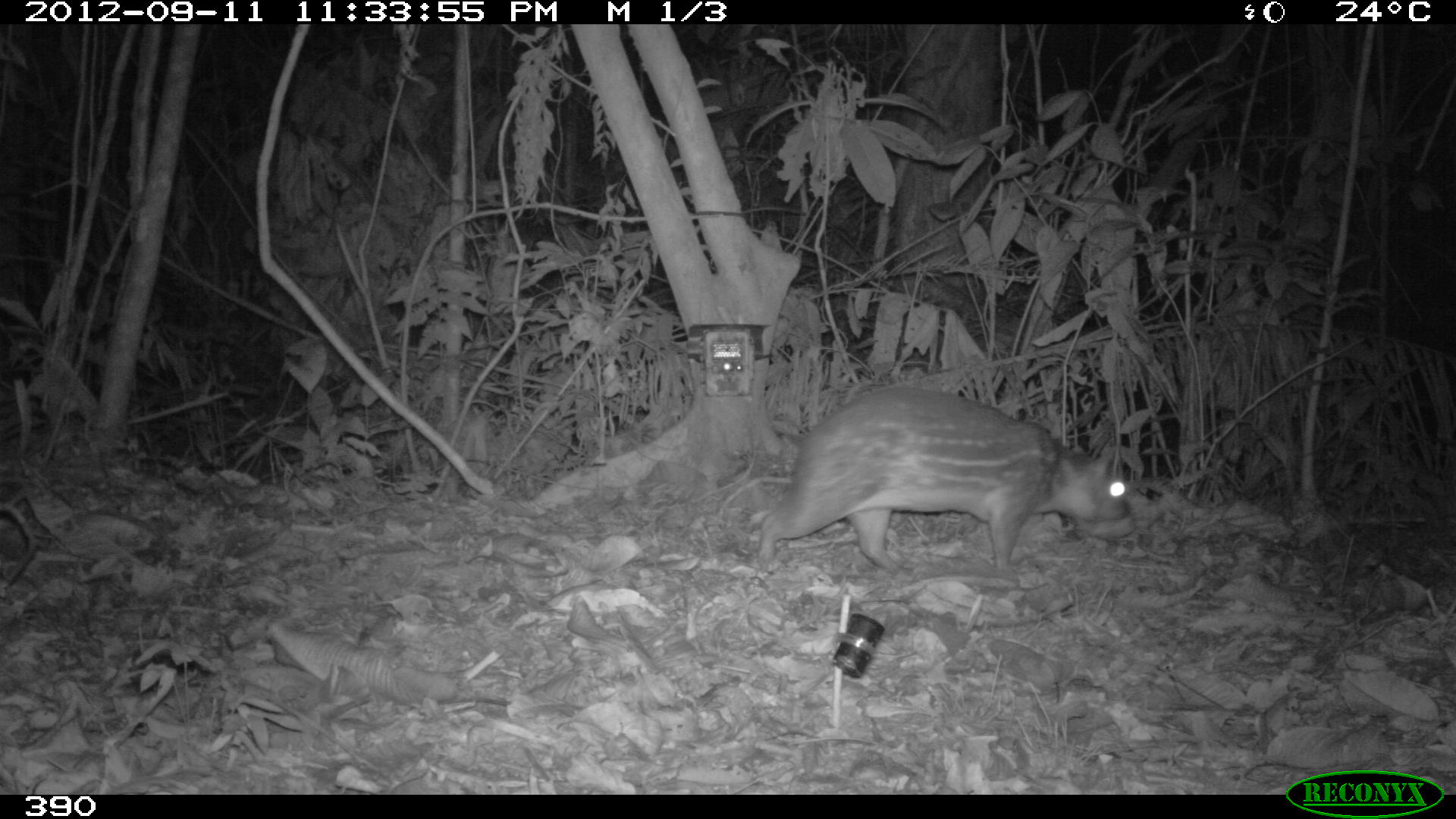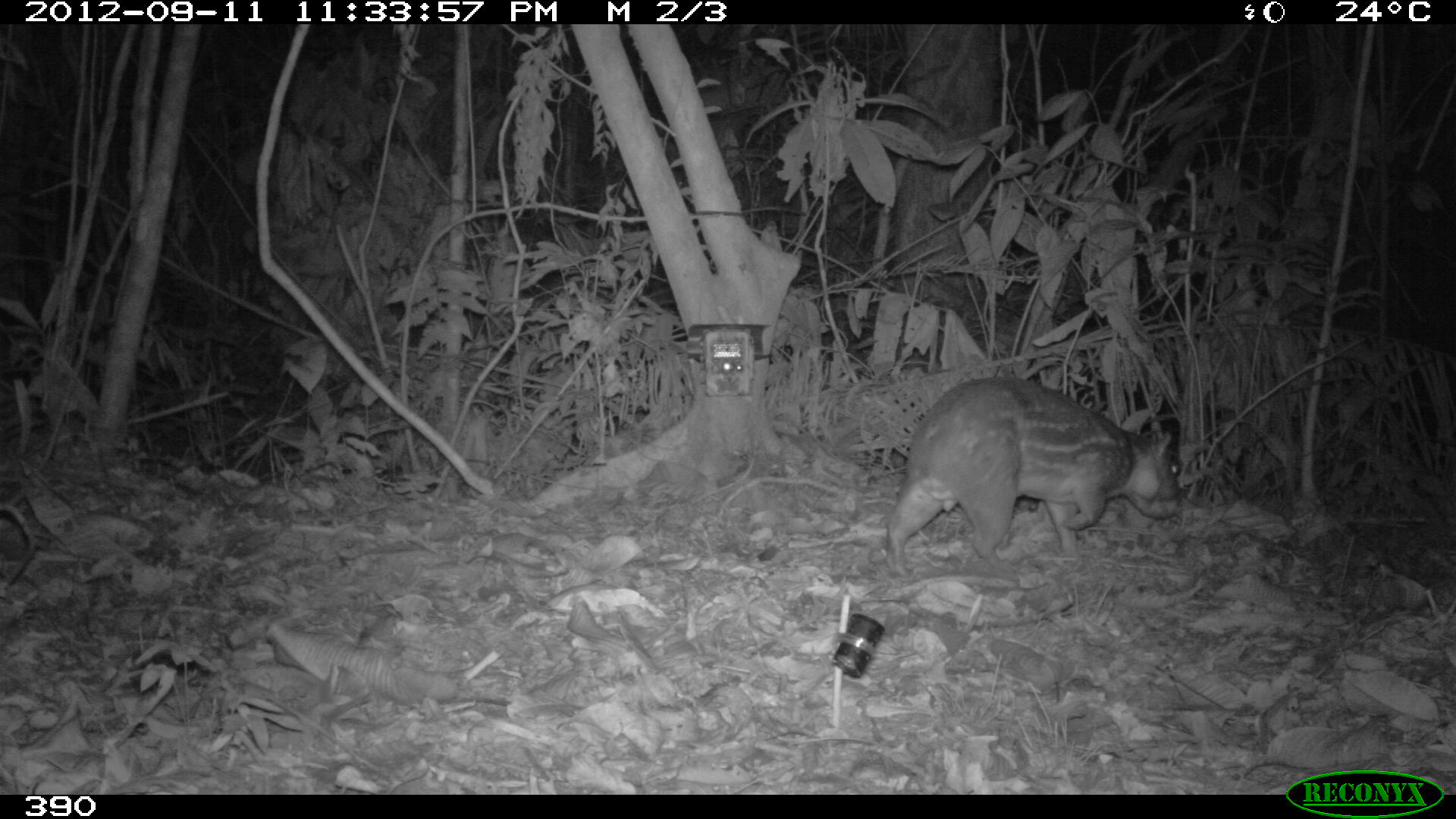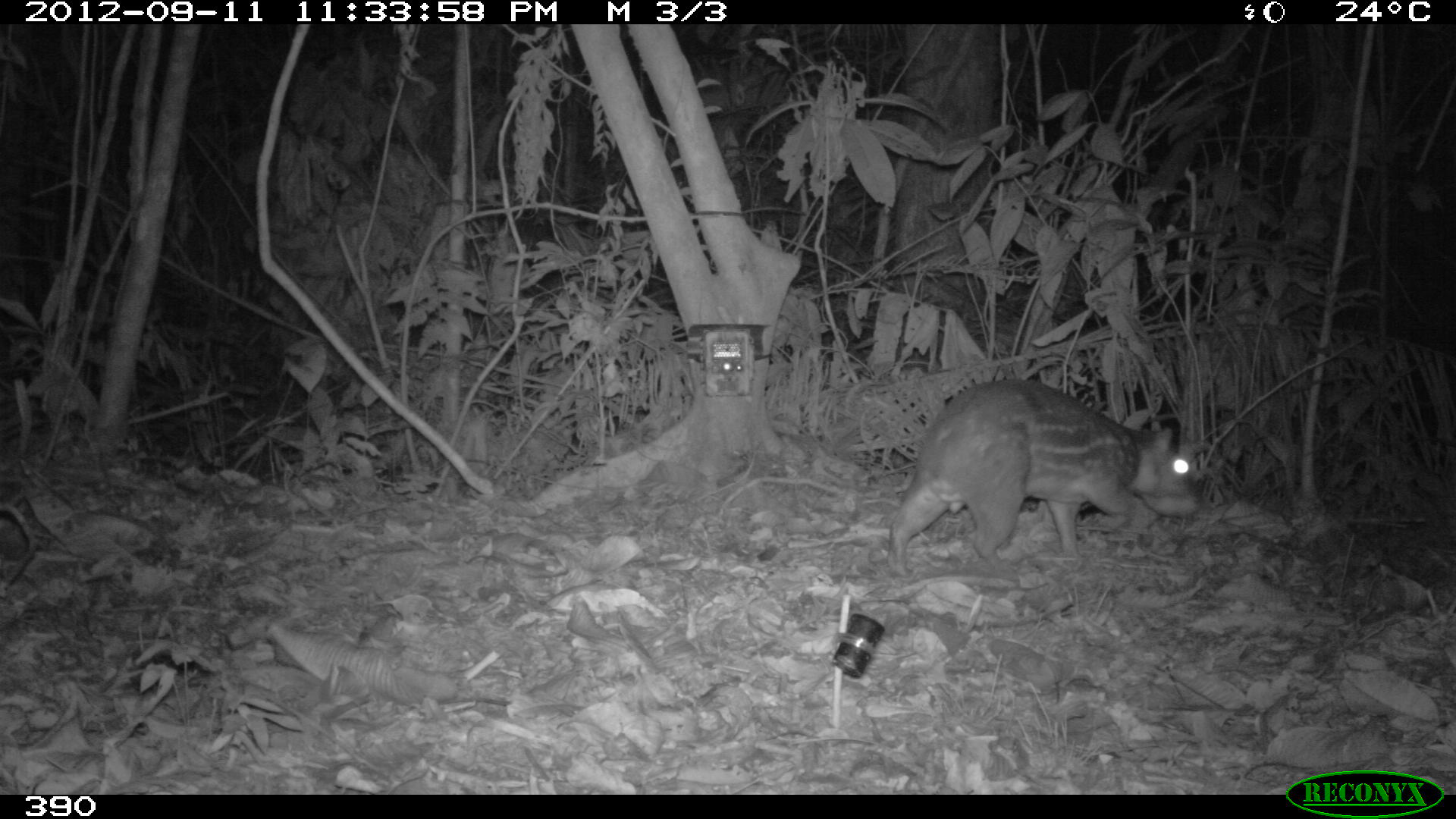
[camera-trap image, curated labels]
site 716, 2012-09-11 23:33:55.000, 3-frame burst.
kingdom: Animalia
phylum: Chordata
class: Mammalia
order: Rodentia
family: Cuniculidae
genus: Cuniculus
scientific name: Cuniculus paca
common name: spotted paca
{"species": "Cuniculus paca (spotted paca)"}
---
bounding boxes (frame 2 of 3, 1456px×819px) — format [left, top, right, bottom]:
cuniculus paca: [885, 375, 1183, 579]